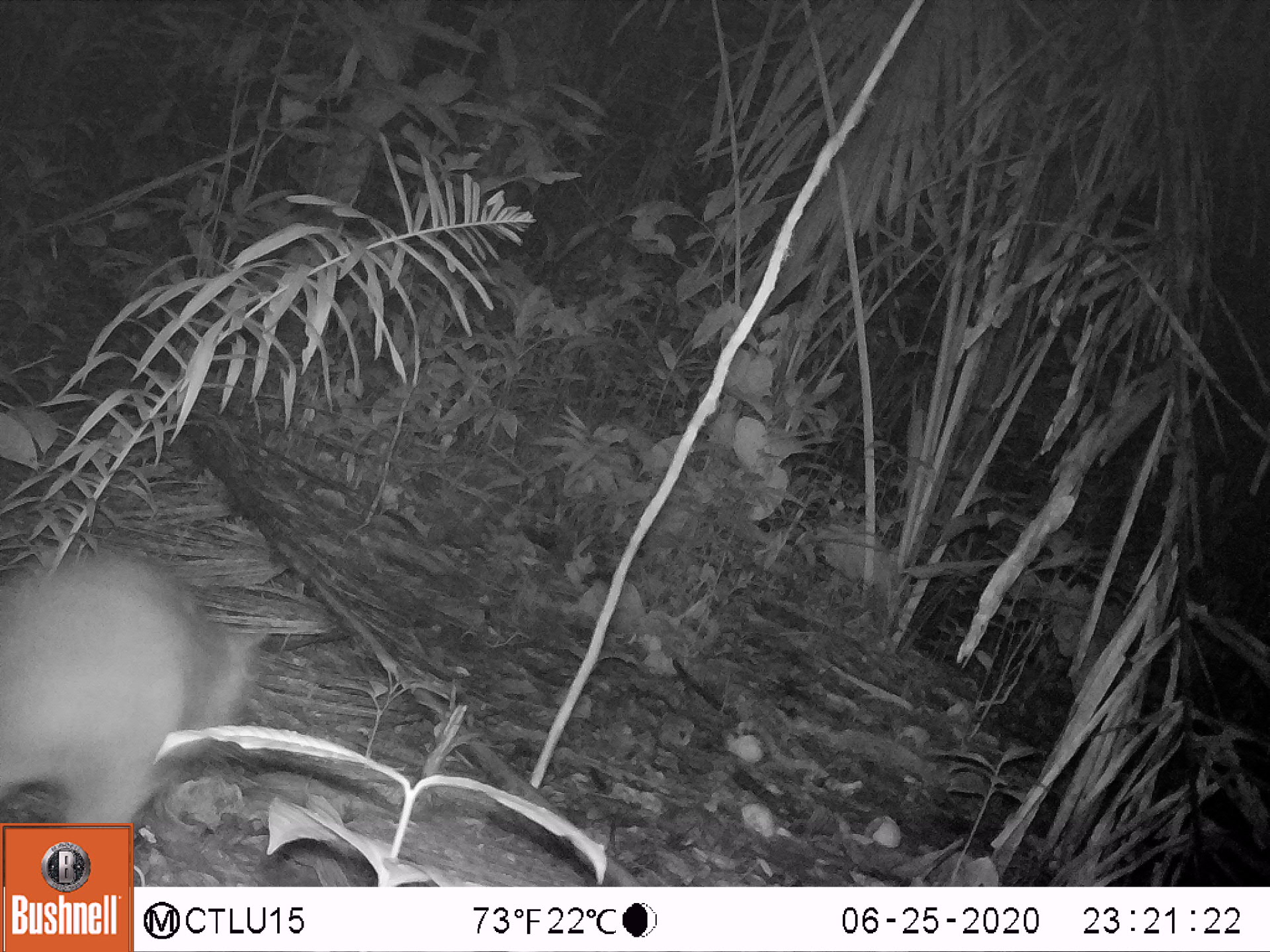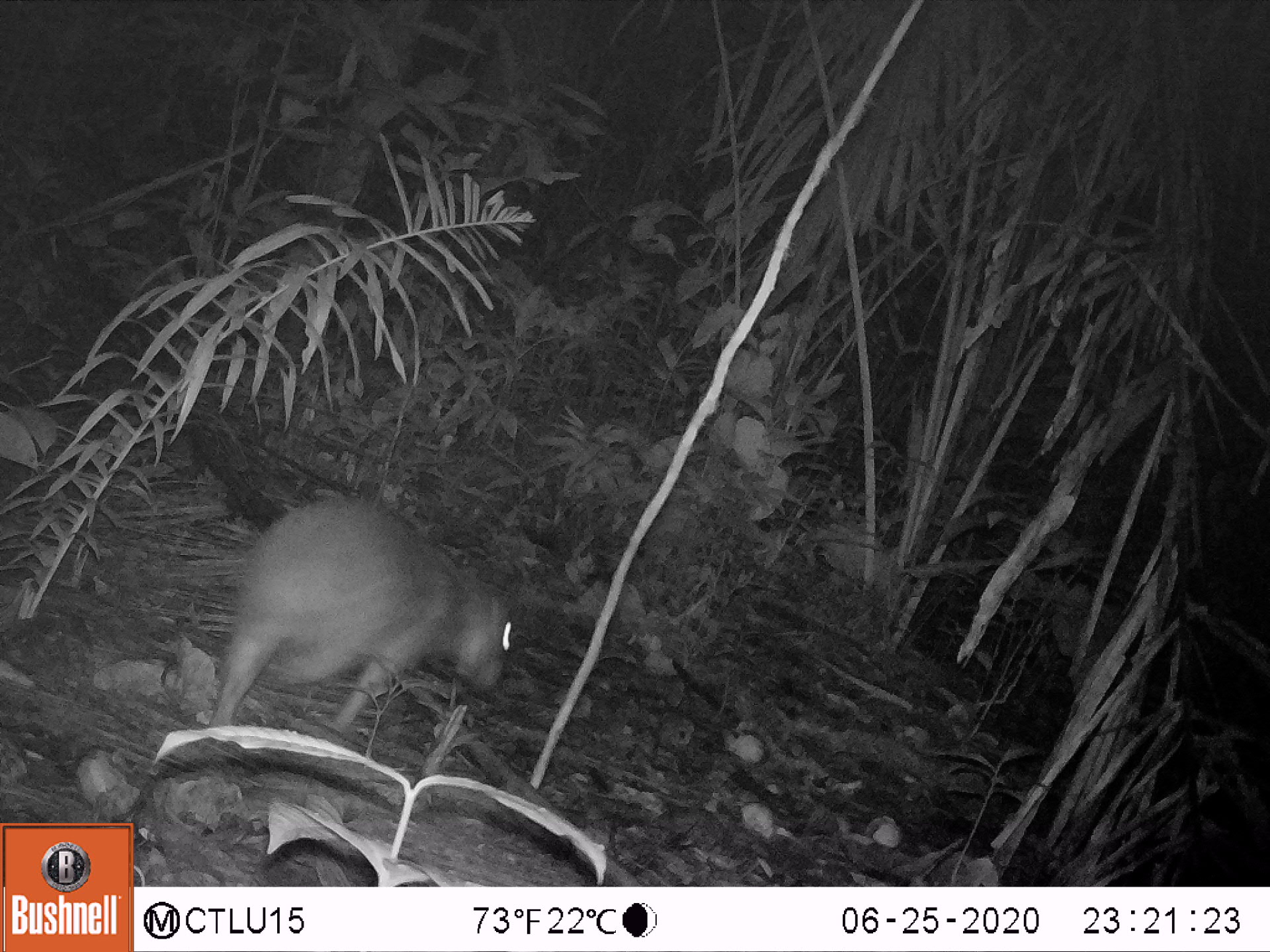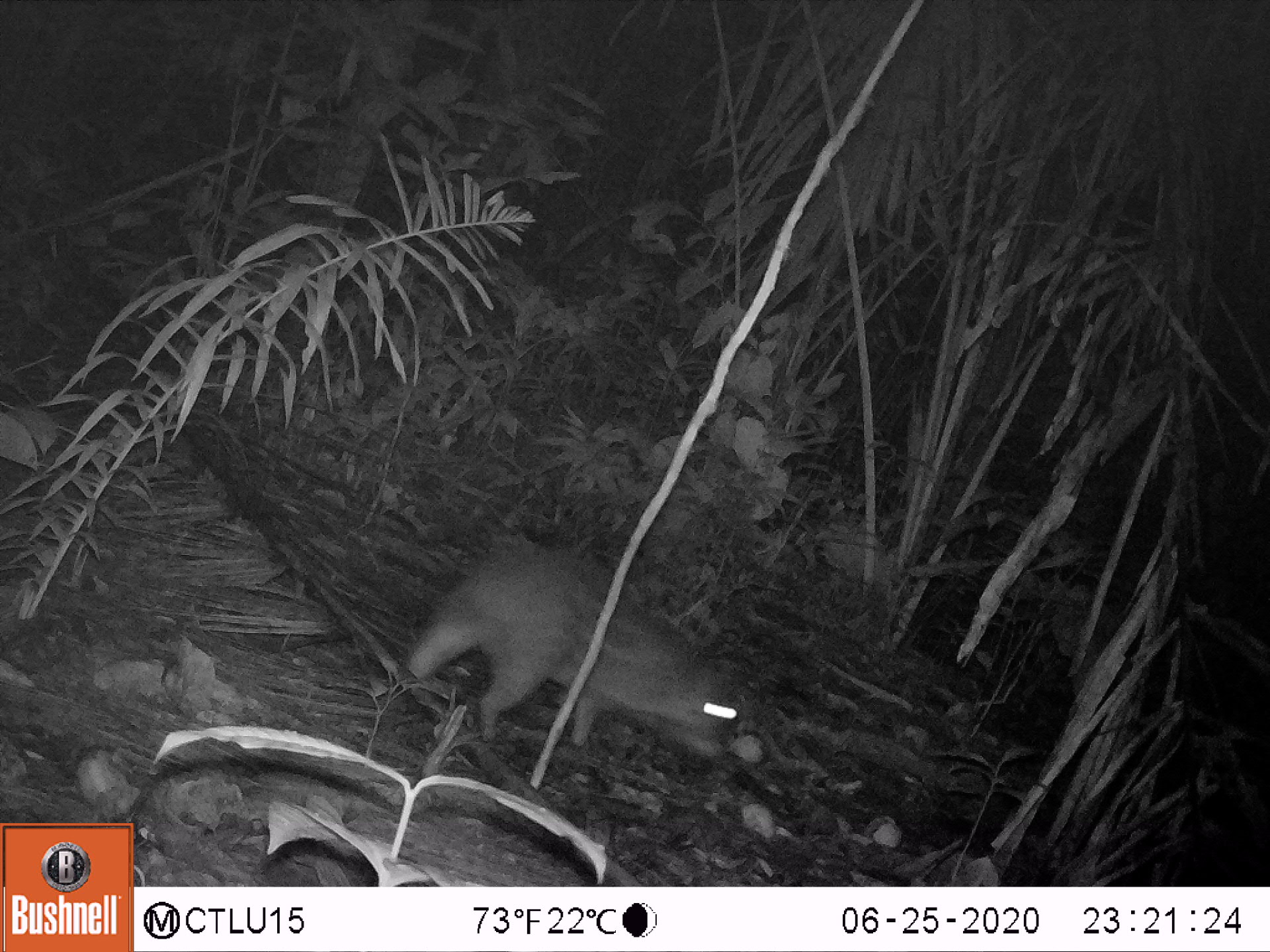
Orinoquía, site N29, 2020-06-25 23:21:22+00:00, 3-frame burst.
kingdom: Animalia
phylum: Chordata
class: Mammalia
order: Rodentia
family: Cuniculidae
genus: Cuniculus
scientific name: Cuniculus paca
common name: spotted paca